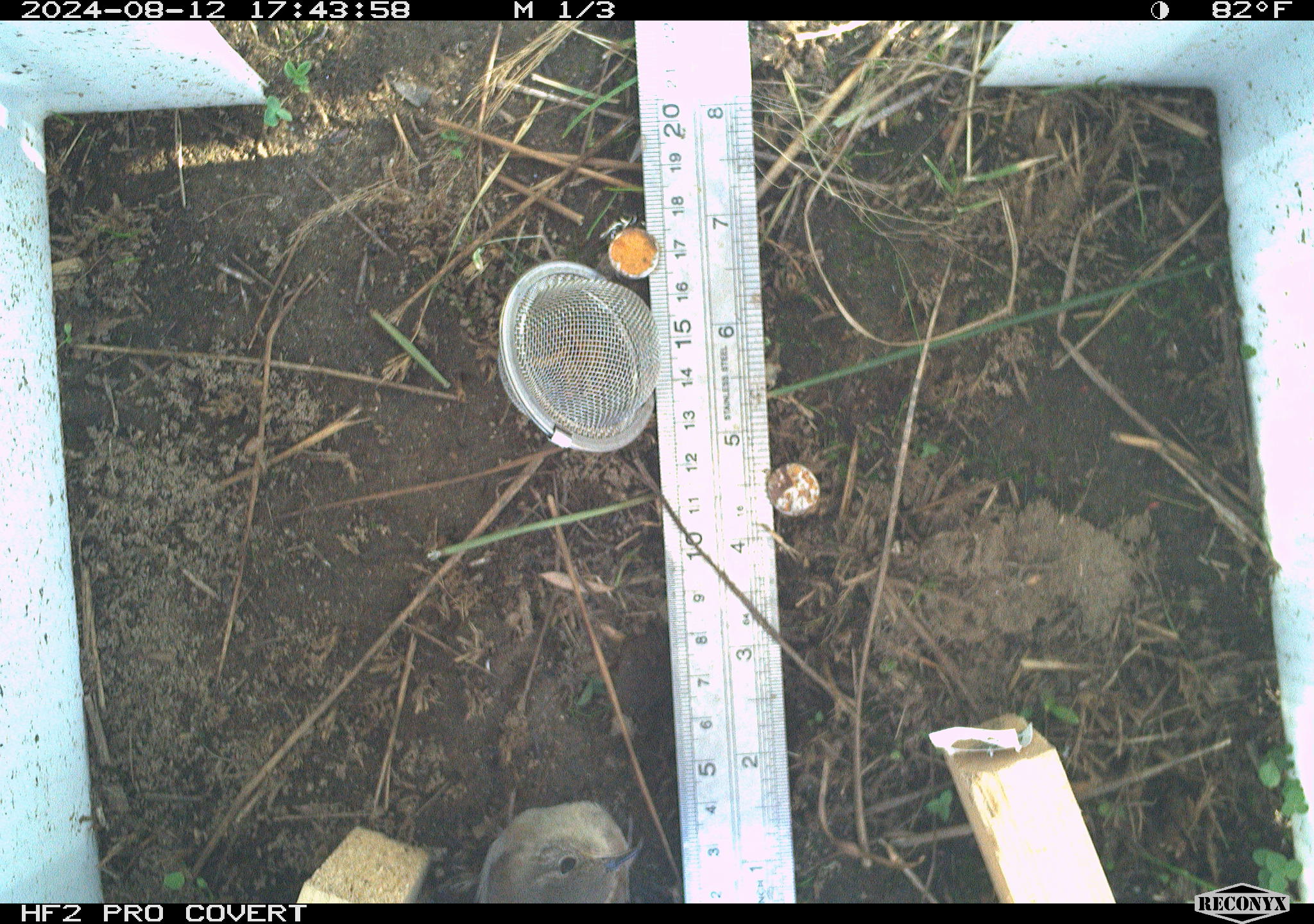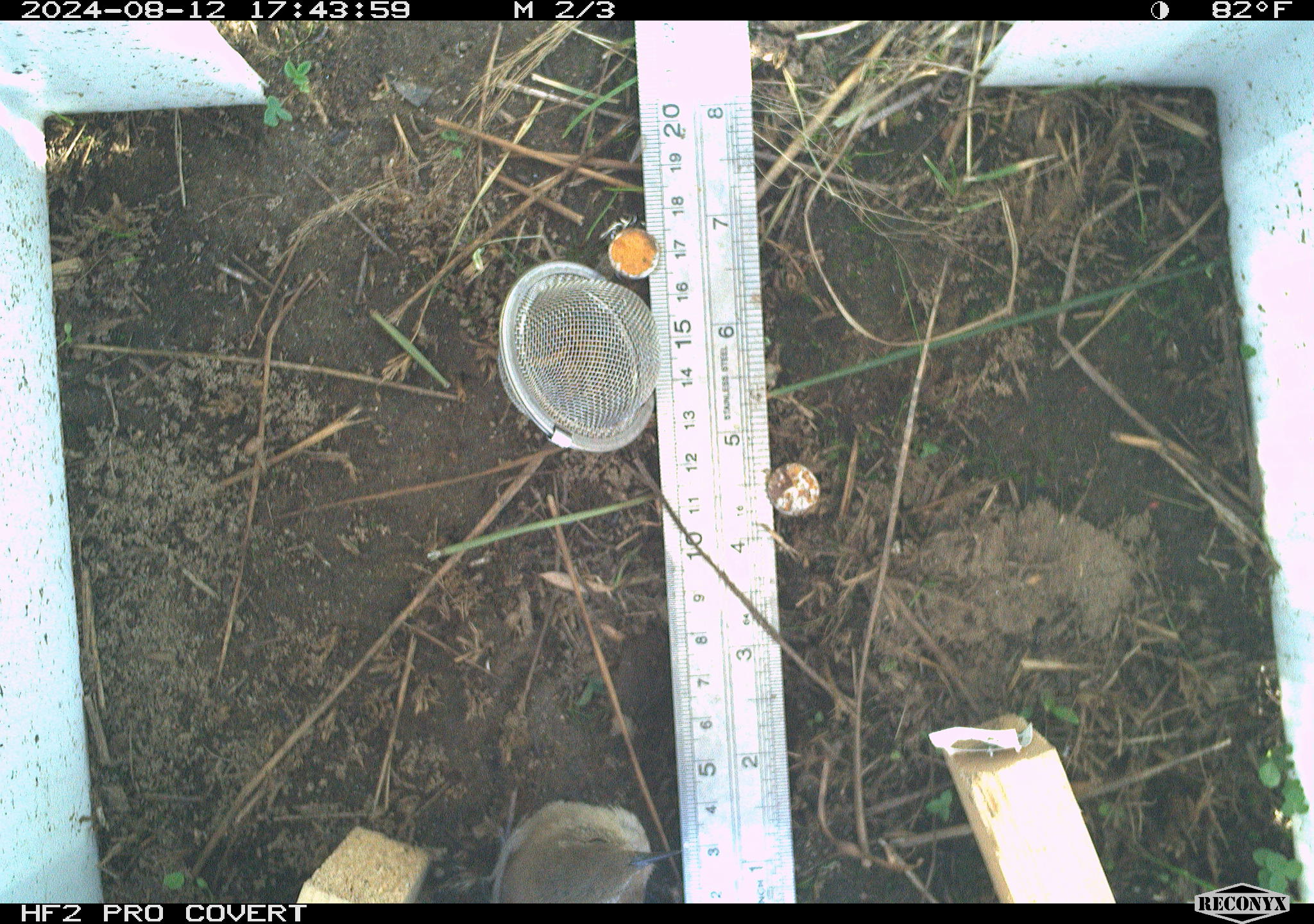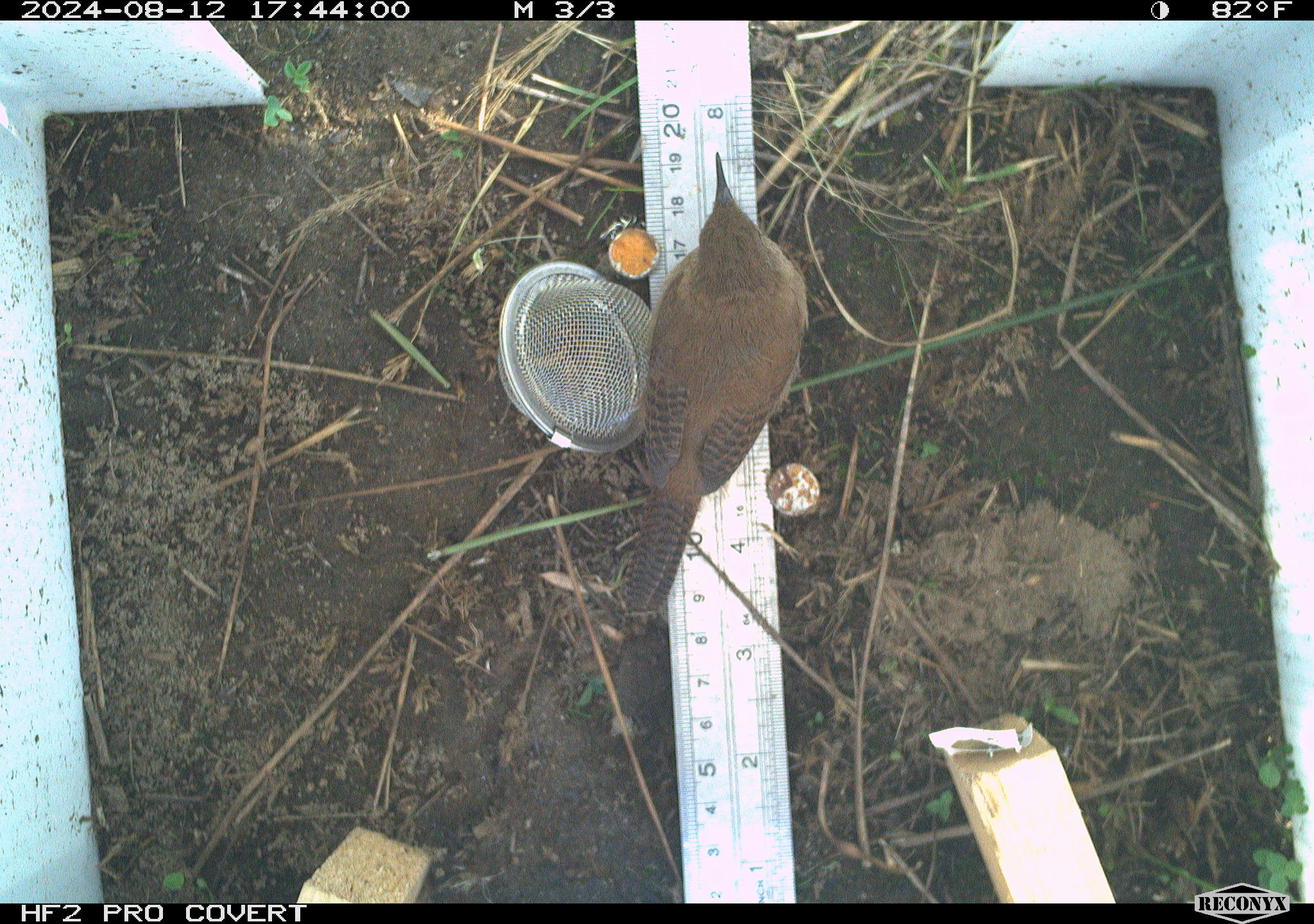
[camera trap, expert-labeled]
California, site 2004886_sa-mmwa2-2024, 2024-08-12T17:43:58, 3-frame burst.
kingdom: Animalia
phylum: Chordata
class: Aves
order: Passeriformes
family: Troglodytidae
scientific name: Troglodytidae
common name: wren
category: troglodytidae family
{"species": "troglodytidae family (wren) (Troglodytidae)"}